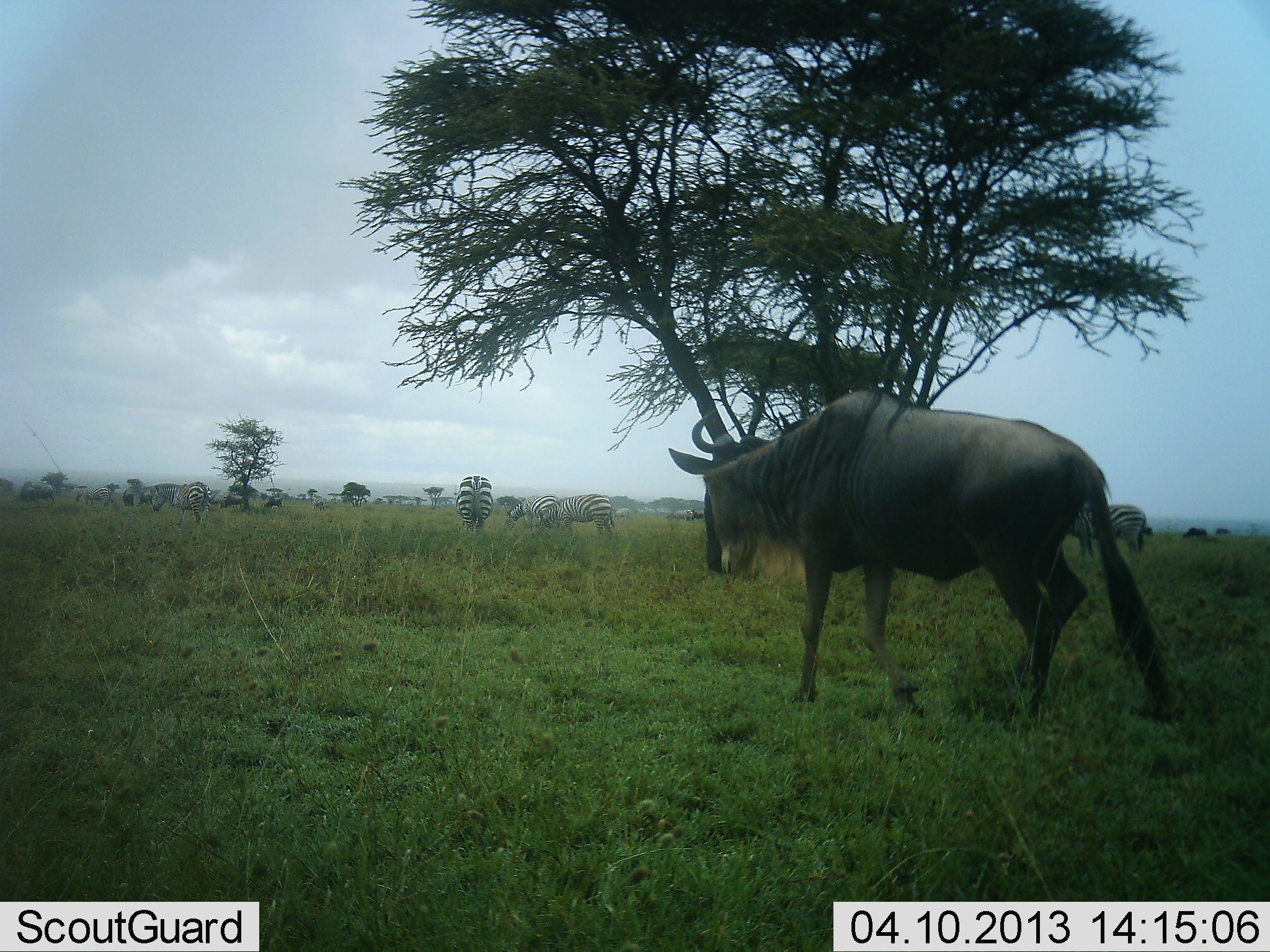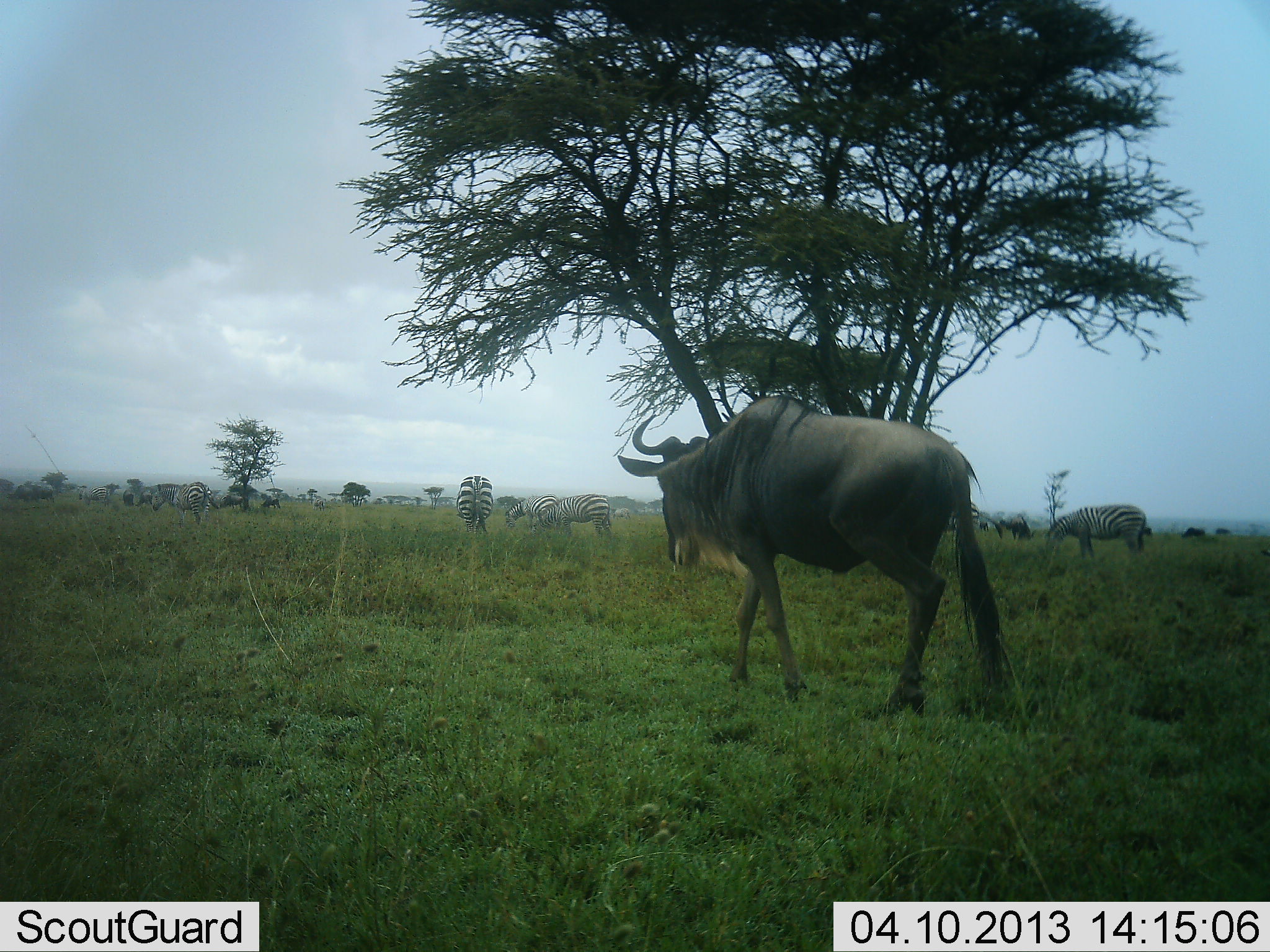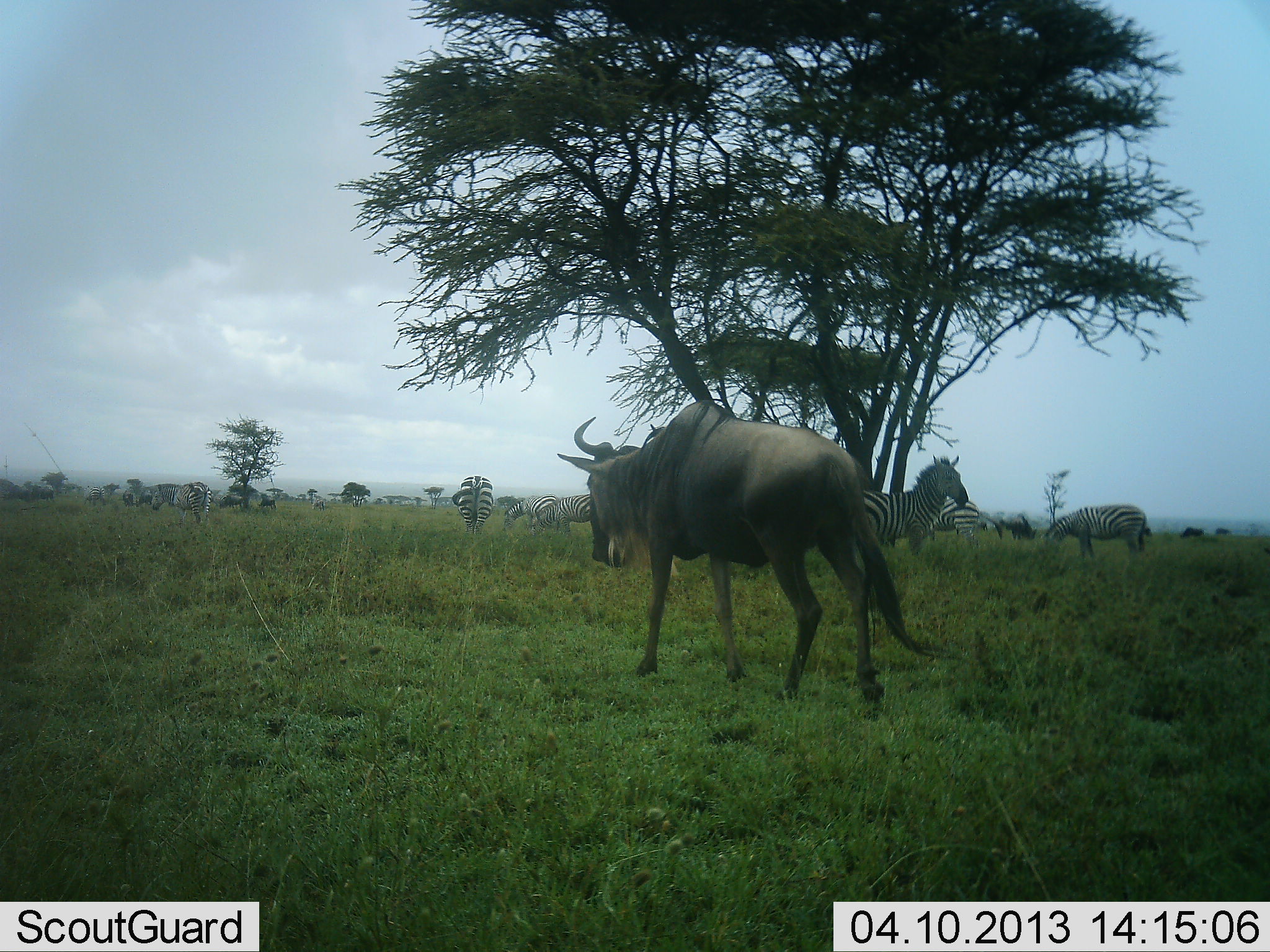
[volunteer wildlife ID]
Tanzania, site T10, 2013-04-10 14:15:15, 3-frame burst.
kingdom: Animalia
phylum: Chordata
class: Mammalia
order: Artiodactyla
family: Bovidae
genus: Connochaetes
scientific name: Connochaetes taurinus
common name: blue wildebeest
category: wildebeest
Wildebeest (blue wildebeest) (Connochaetes taurinus), count 1. Behavior (volunteer vote fractions): standing 24%, resting 0%, moving 97%, interacting 0%. Young present (vote fraction): 0%. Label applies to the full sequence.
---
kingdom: Animalia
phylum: Chordata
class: Mammalia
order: Perissodactyla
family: Equidae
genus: Equus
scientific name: Equus quagga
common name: plains zebra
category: zebra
Zebra (plains zebra) (Equus quagga), count 7. Behavior (volunteer vote fractions): standing 72%, resting 0%, moving 7%, interacting 0%. Young present (vote fraction): 0%. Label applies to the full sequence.